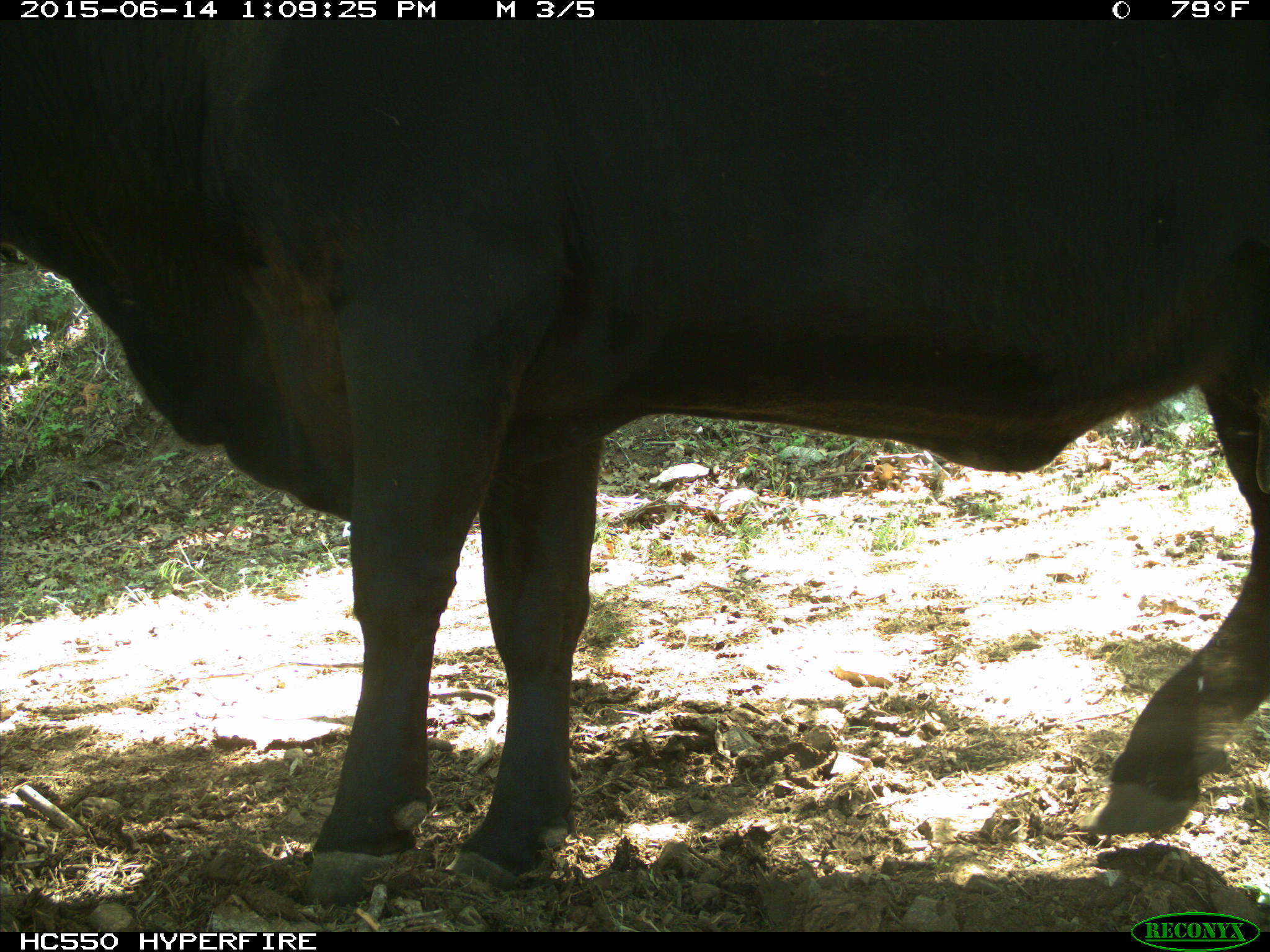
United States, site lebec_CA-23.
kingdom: Animalia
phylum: Chordata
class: Mammalia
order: Artiodactyla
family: Bovidae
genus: Bos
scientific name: Bos taurus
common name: domestic cow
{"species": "Bos taurus (domestic cow)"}